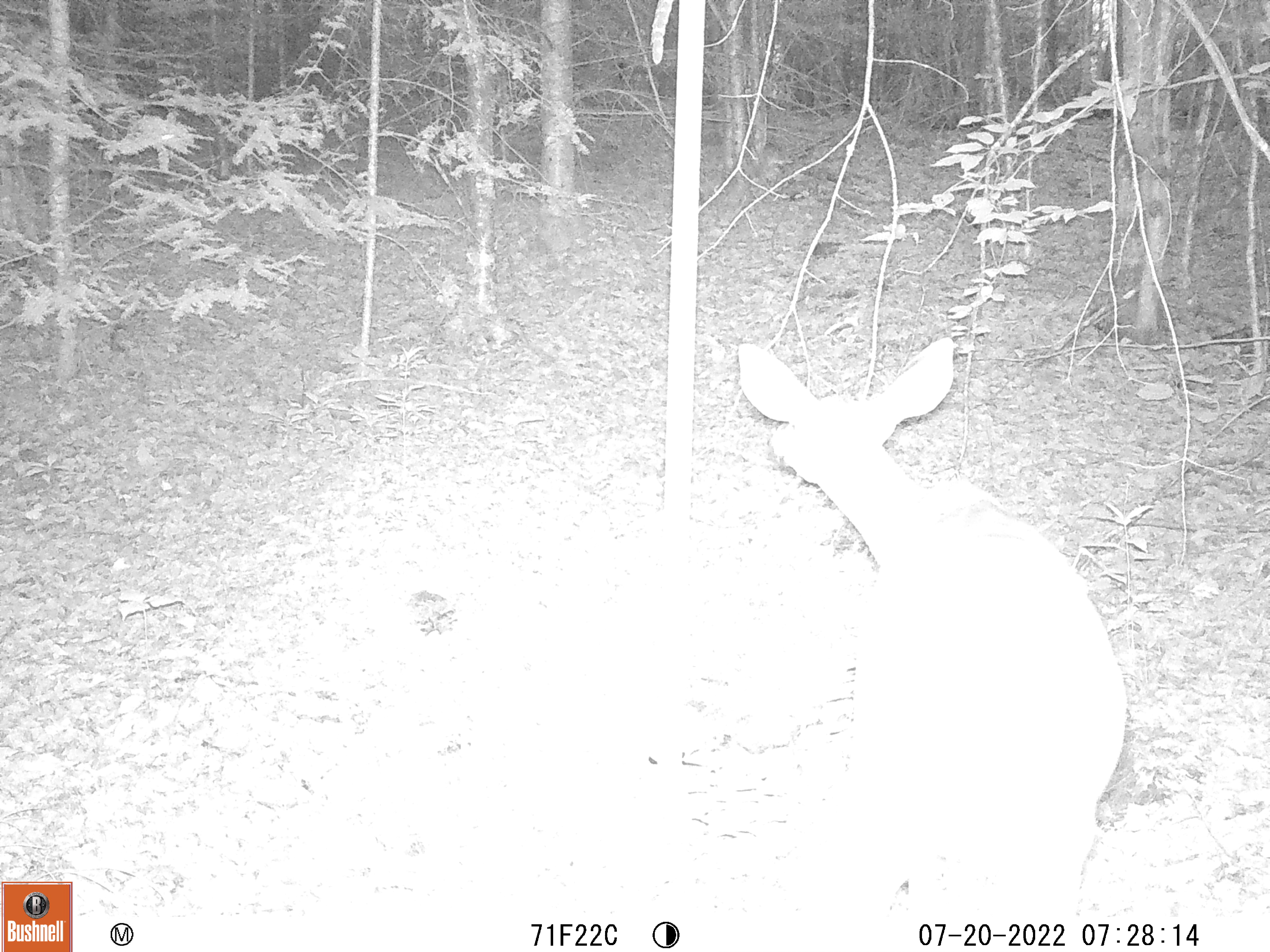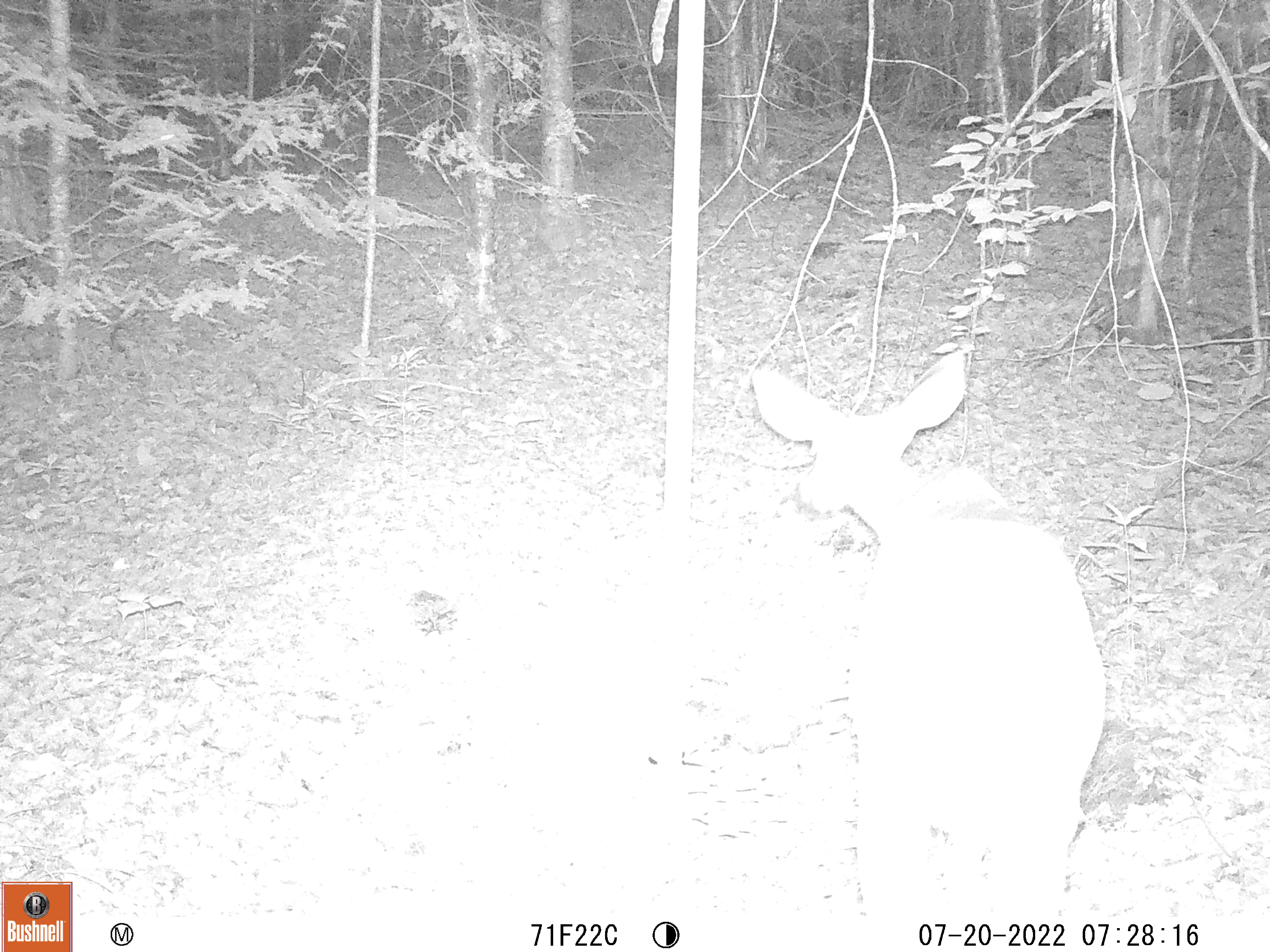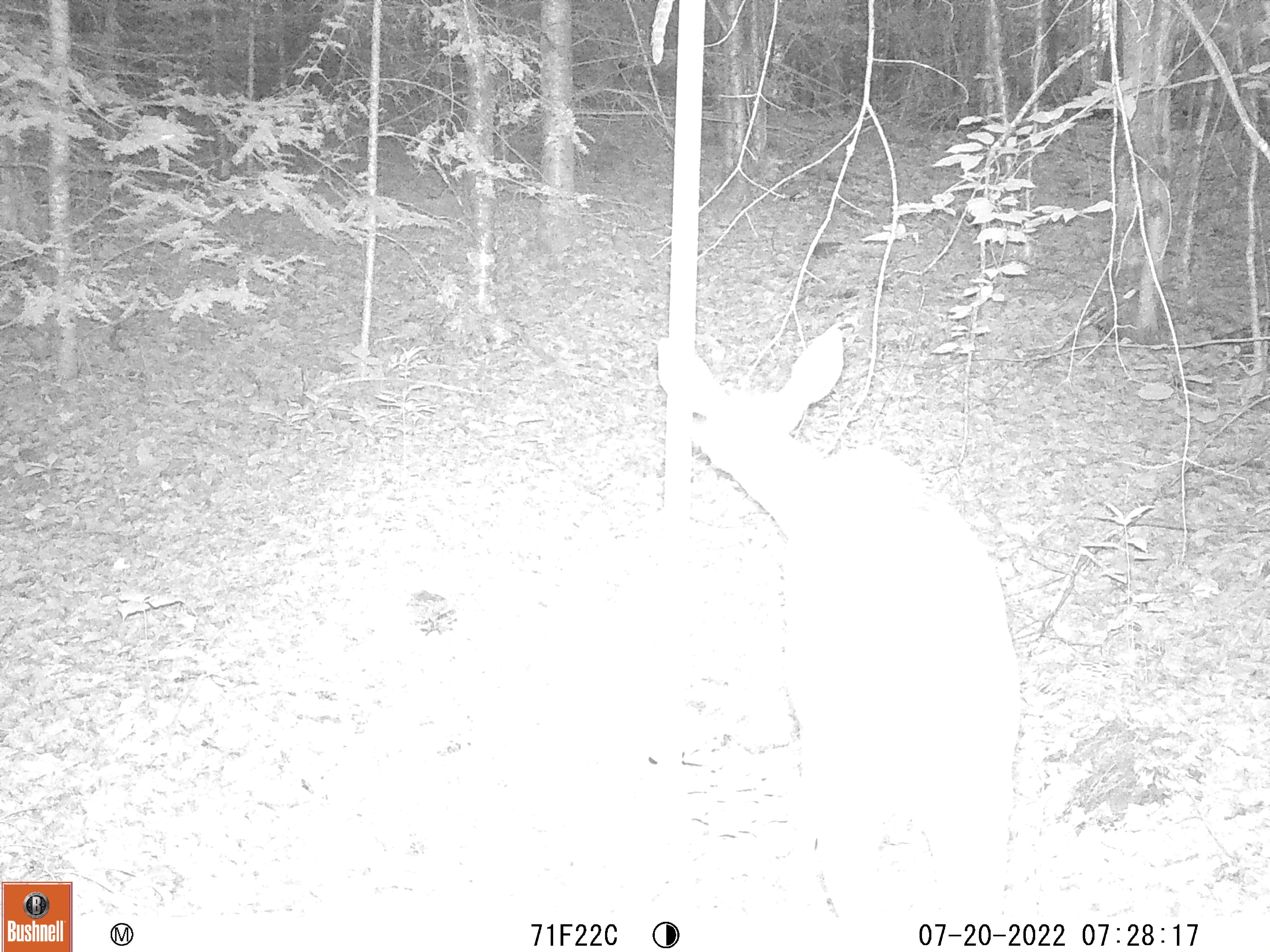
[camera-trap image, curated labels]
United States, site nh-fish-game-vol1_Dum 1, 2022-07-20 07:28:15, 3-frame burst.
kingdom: Animalia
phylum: Chordata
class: Mammalia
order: Artiodactyla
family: Cervidae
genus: Odocoileus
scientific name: Odocoileus virginianus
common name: white-tailed deer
White-tailed deer (Odocoileus virginianus).